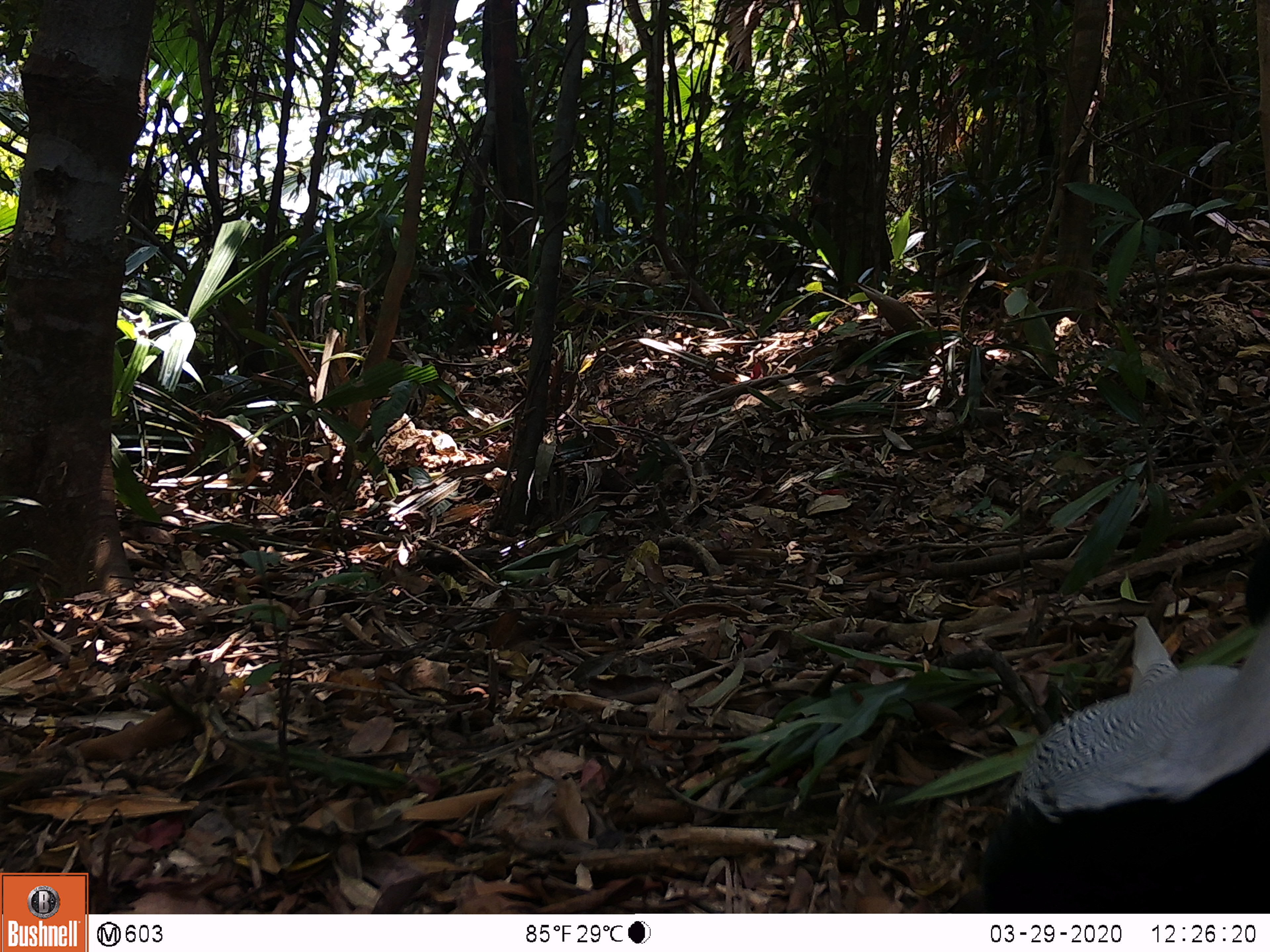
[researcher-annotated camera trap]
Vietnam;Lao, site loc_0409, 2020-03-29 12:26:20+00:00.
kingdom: Animalia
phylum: Chordata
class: Aves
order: Galliformes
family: Phasianidae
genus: Lophura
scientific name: Lophura nycthemera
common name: silver pheasant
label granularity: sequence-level